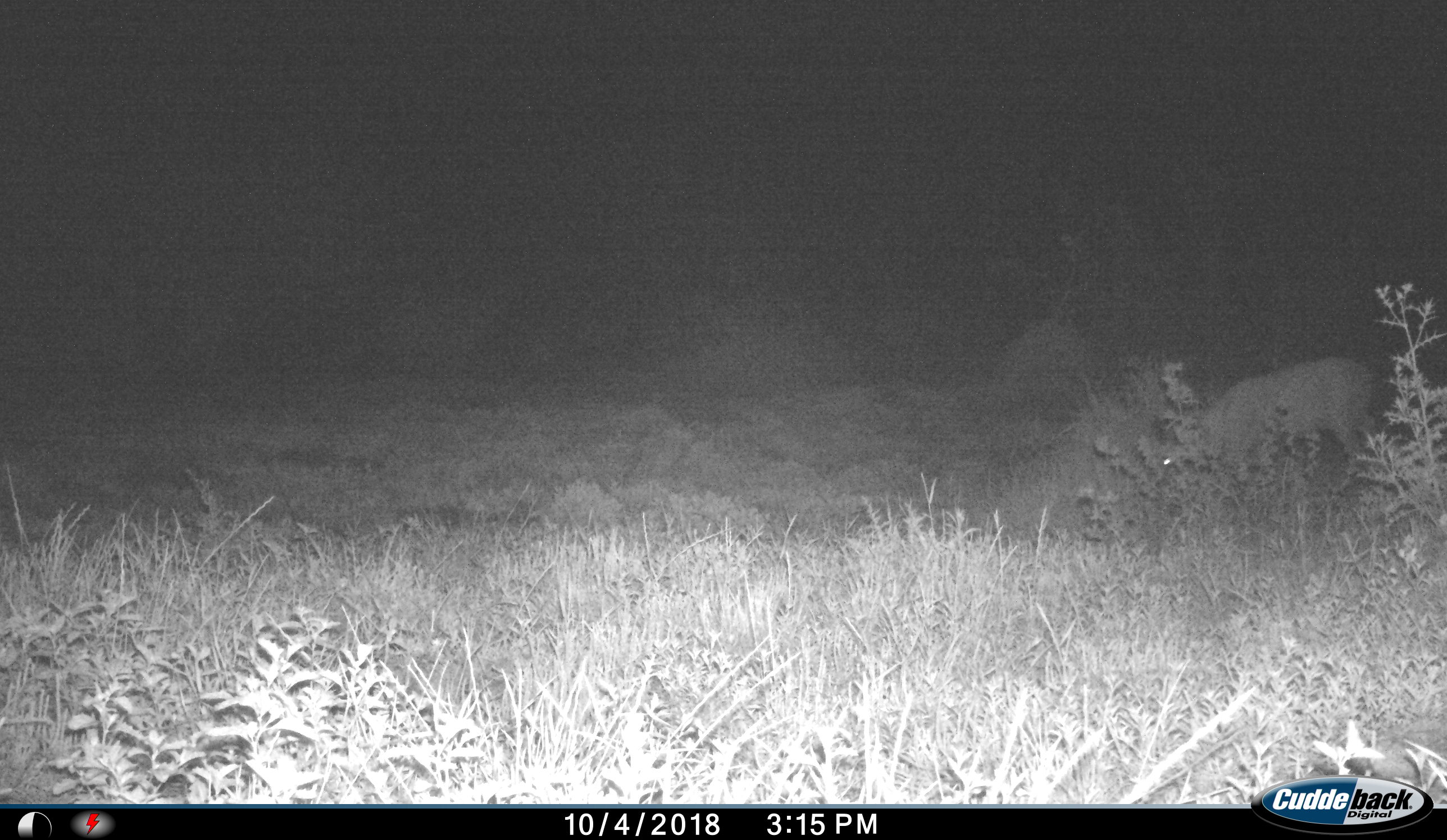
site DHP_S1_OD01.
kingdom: Animalia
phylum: Chordata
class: Mammalia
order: Artiodactyla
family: Bovidae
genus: Sylvicapra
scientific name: Sylvicapra grimmia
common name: common duiker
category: duikercommongrey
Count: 1.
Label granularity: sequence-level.